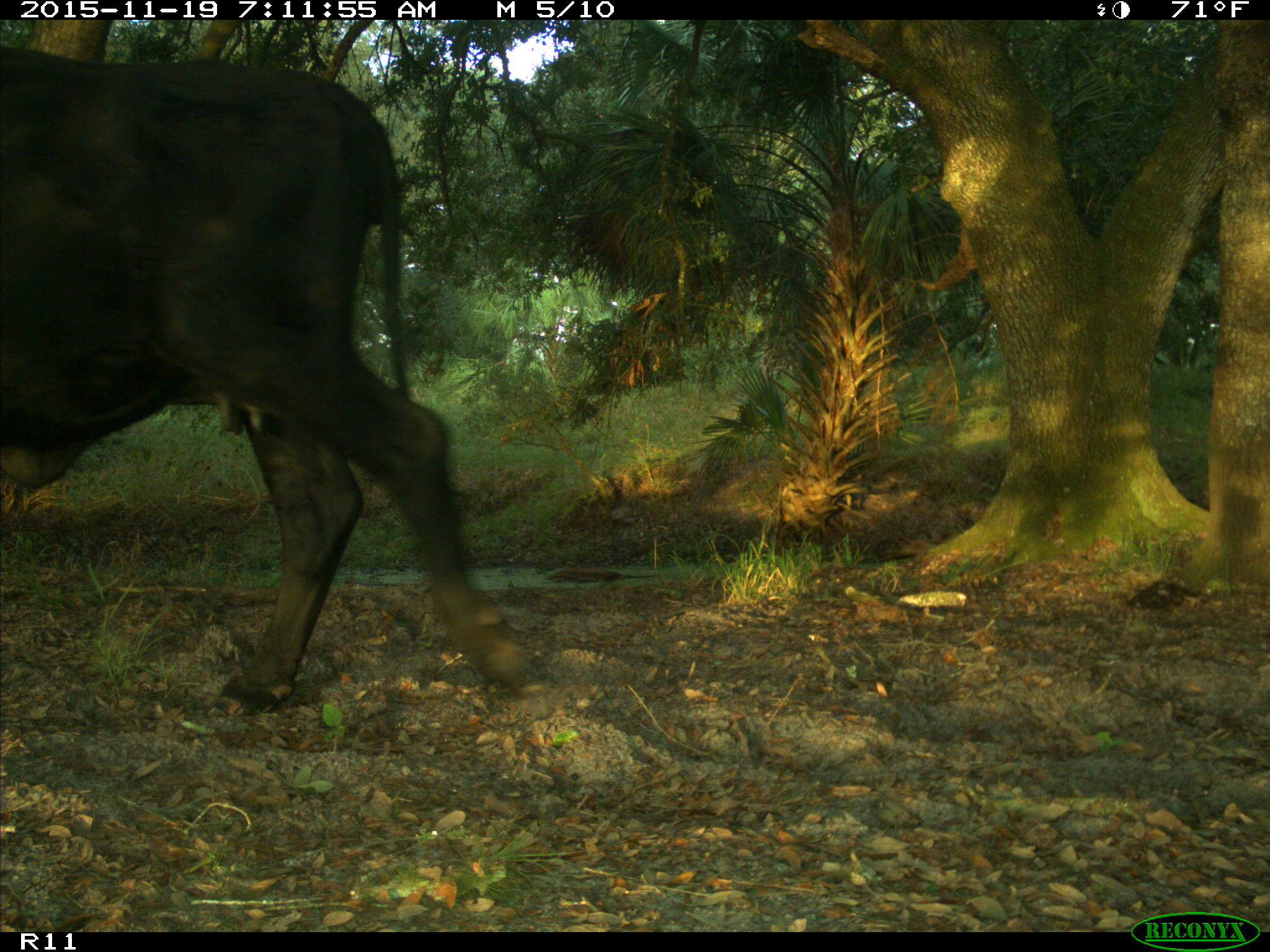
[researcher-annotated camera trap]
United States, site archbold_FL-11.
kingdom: Animalia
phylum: Chordata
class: Mammalia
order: Artiodactyla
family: Bovidae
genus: Bos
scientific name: Bos taurus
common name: domestic cow